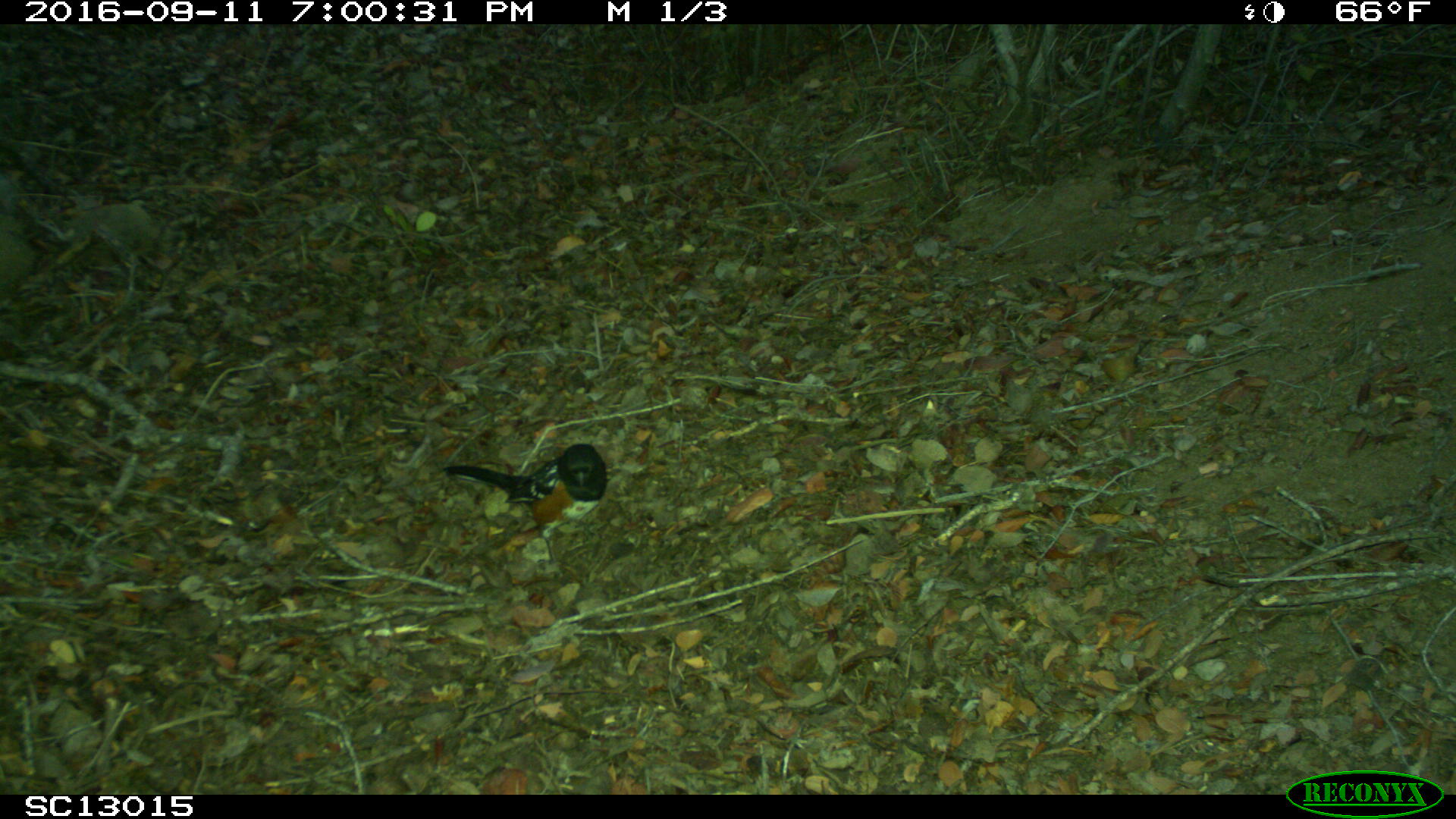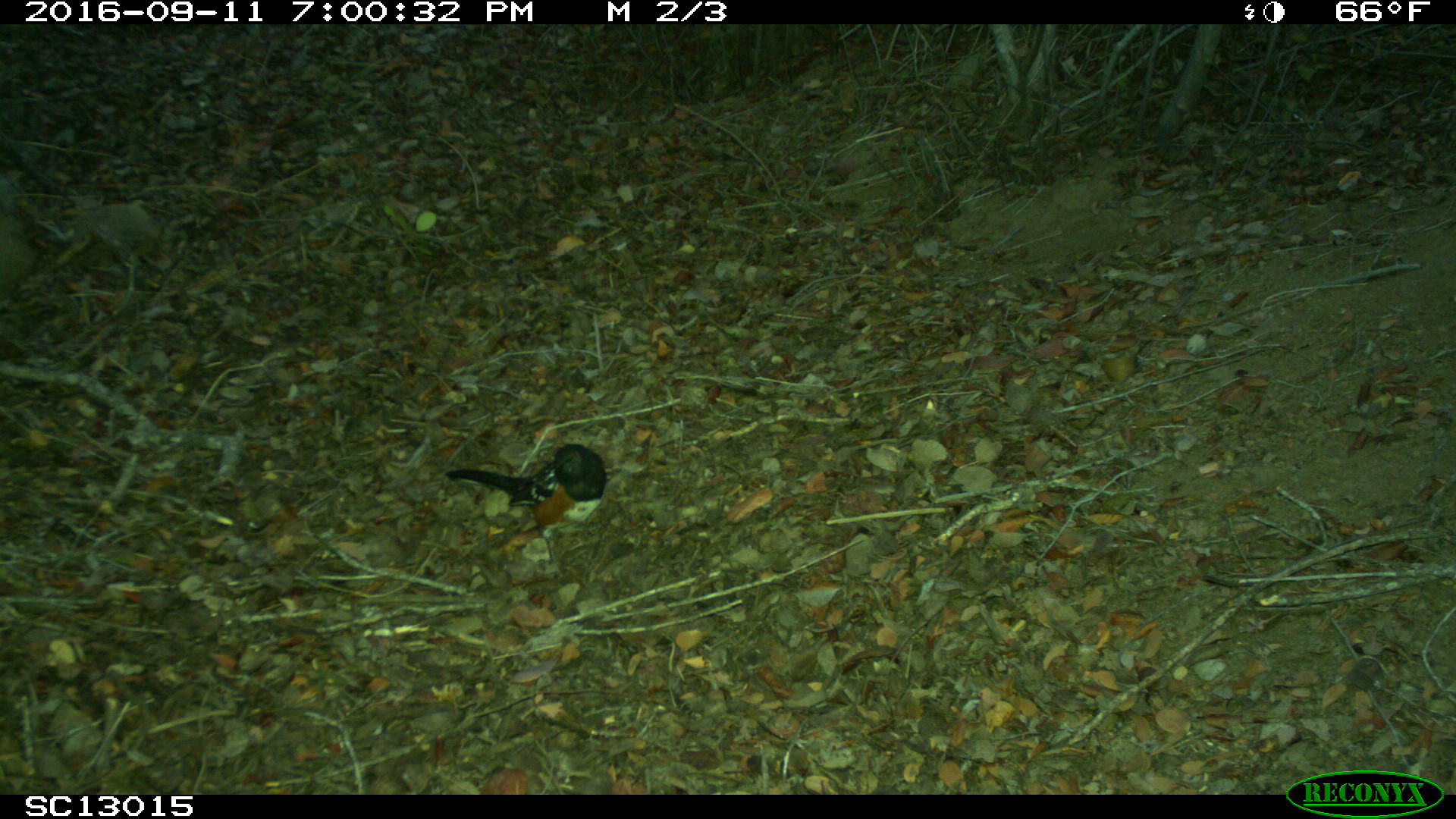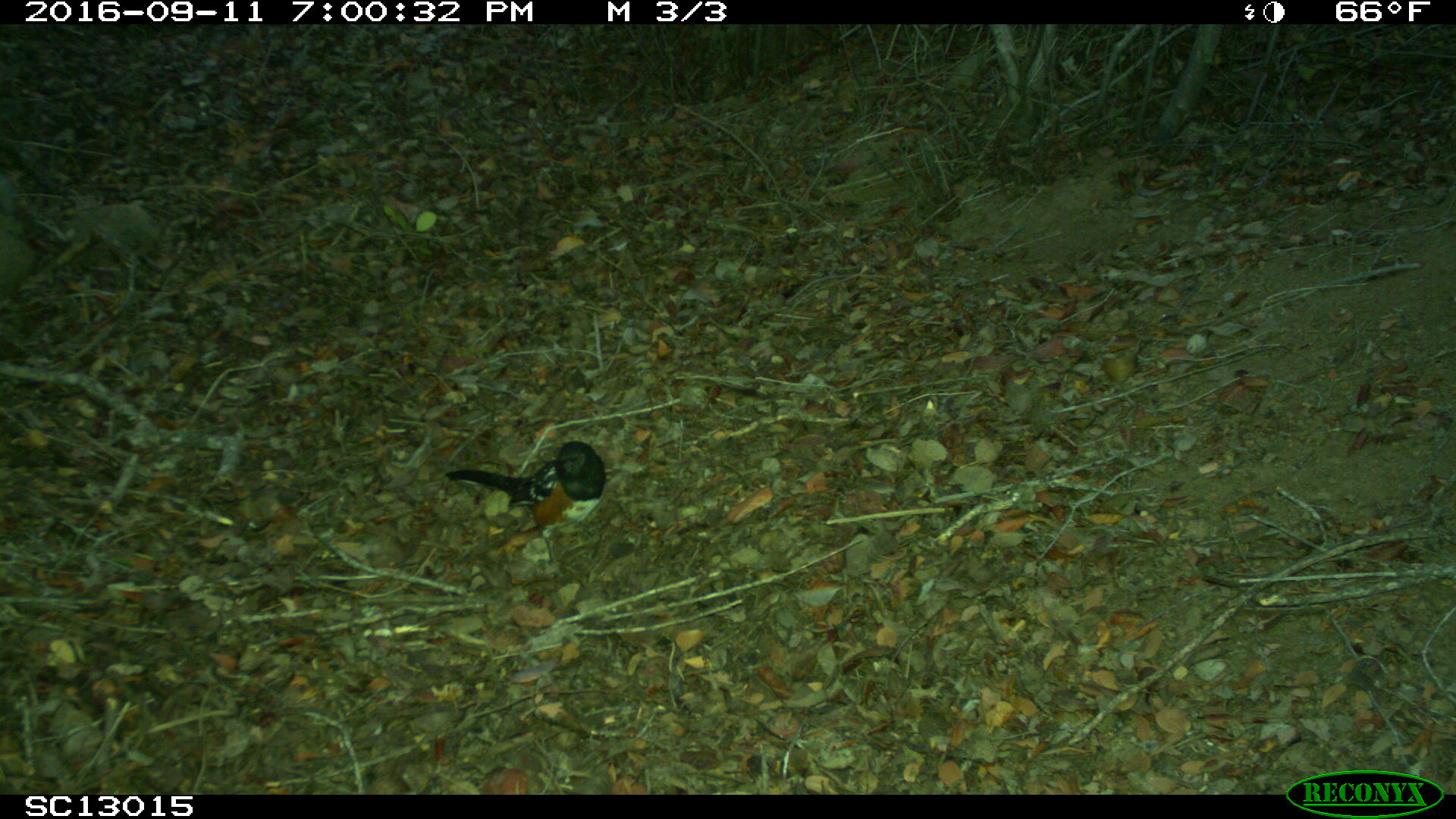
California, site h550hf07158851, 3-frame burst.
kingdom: Animalia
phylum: Chordata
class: Aves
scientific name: Aves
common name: bird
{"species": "bird (Aves)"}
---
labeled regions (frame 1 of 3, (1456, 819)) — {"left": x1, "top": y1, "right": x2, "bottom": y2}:
bird: {"left": 444, "top": 444, "right": 607, "bottom": 563}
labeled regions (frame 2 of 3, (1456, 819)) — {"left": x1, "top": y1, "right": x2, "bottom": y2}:
bird: {"left": 445, "top": 442, "right": 606, "bottom": 568}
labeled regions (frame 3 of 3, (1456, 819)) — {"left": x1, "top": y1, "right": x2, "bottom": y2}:
bird: {"left": 444, "top": 439, "right": 606, "bottom": 570}